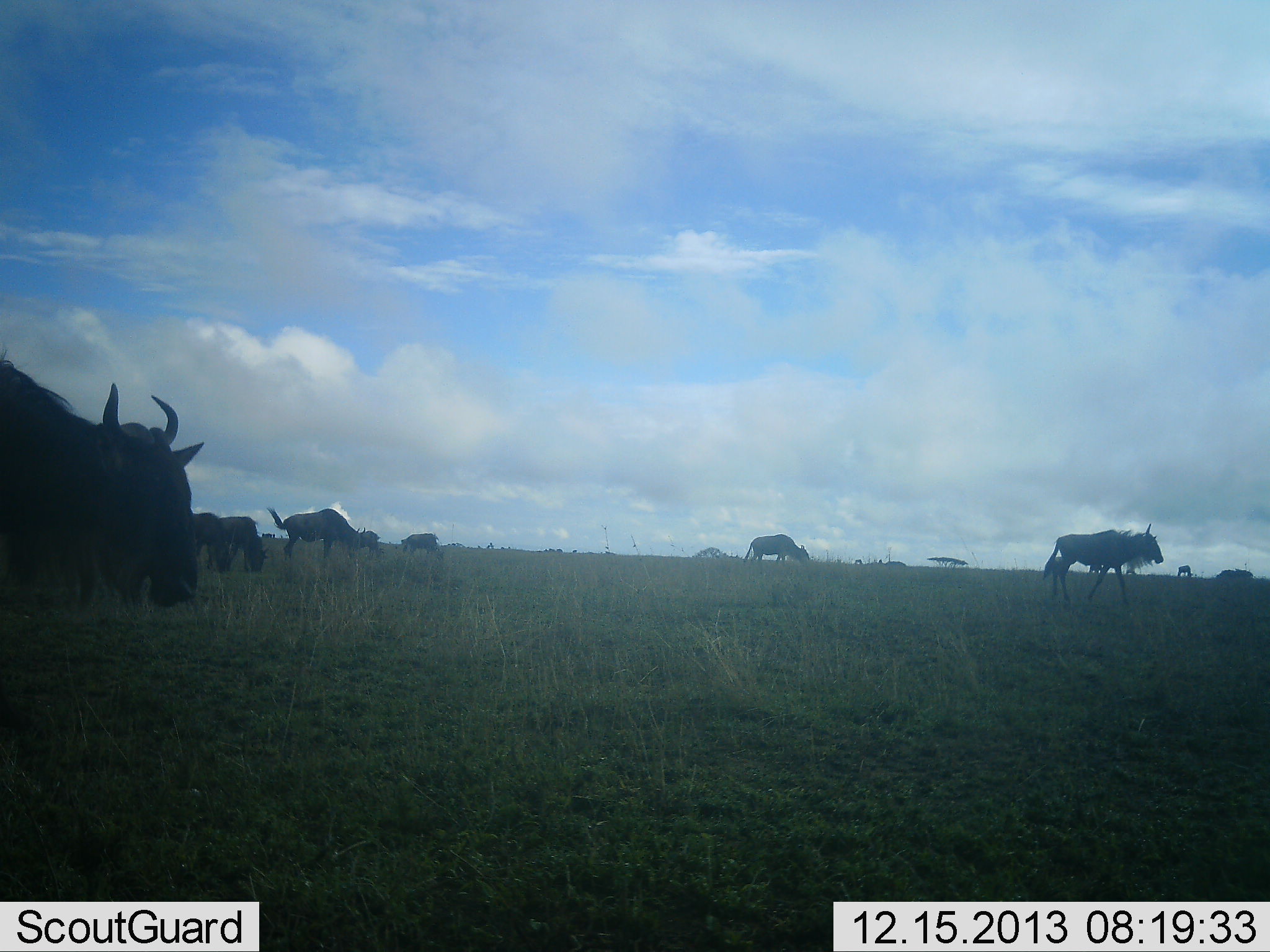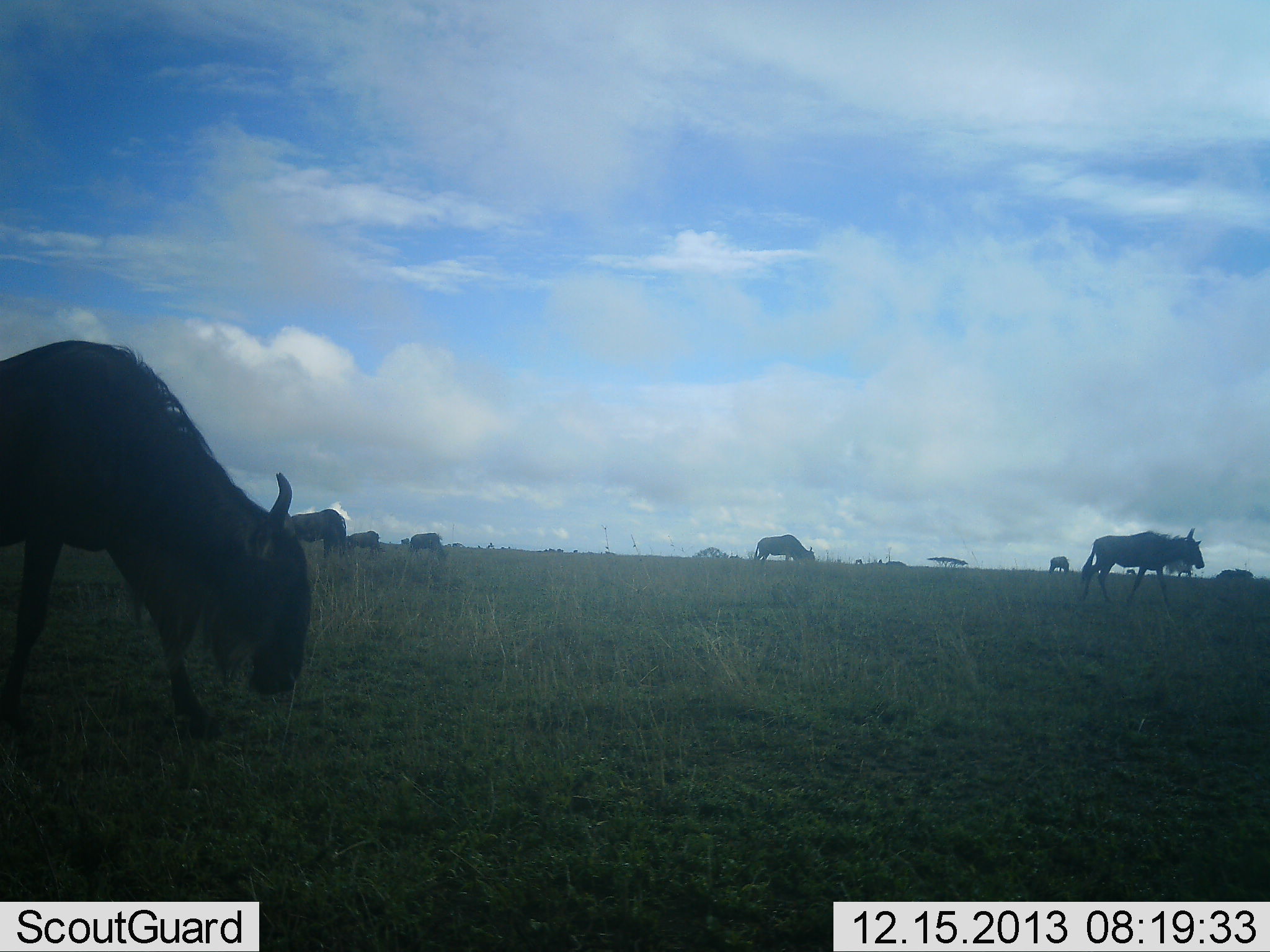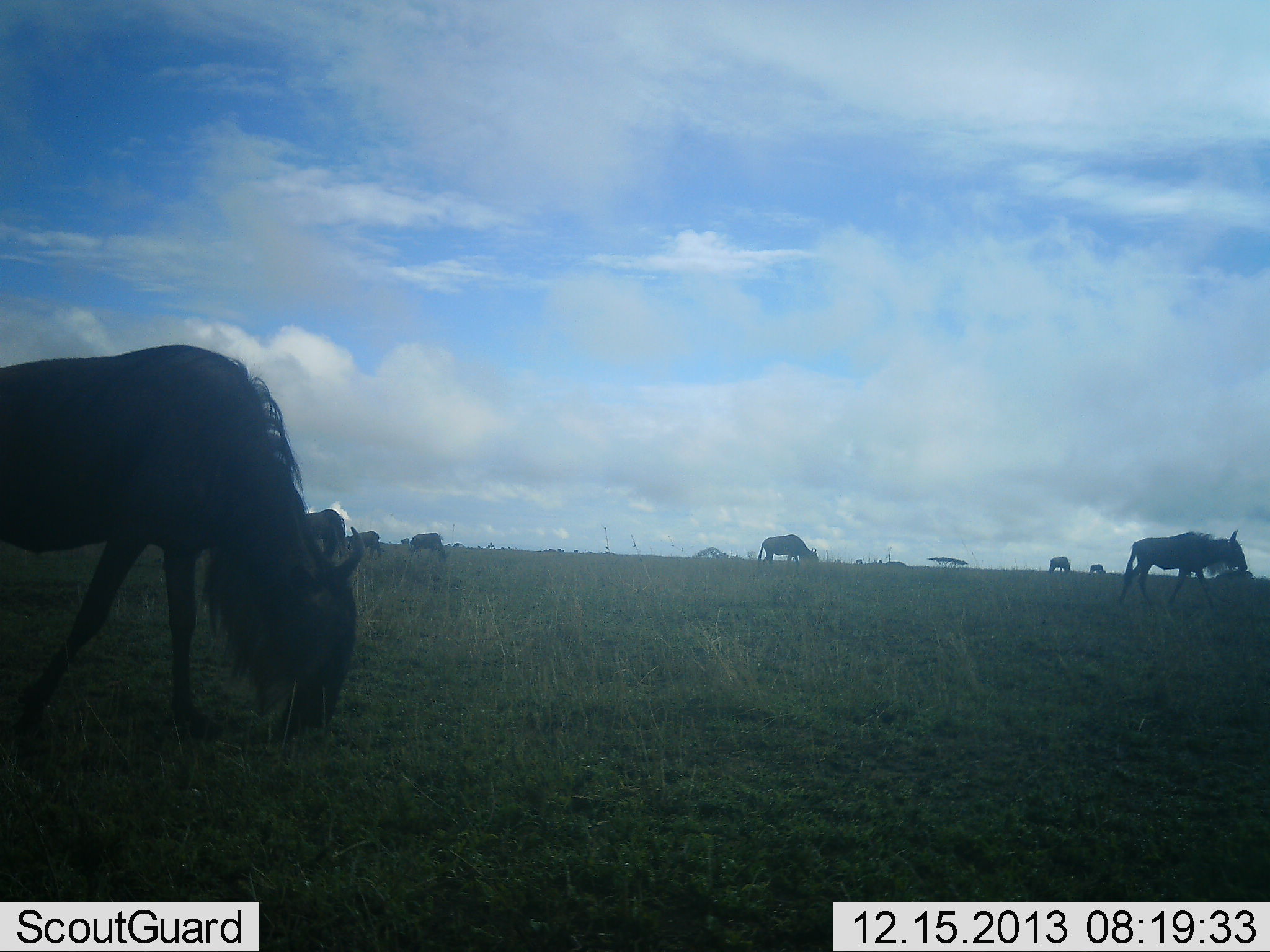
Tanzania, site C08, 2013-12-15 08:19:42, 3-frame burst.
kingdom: Animalia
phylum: Chordata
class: Mammalia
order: Artiodactyla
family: Bovidae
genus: Connochaetes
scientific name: Connochaetes taurinus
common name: blue wildebeest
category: wildebeest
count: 8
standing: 30%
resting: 0%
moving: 80%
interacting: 0%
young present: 0%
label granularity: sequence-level